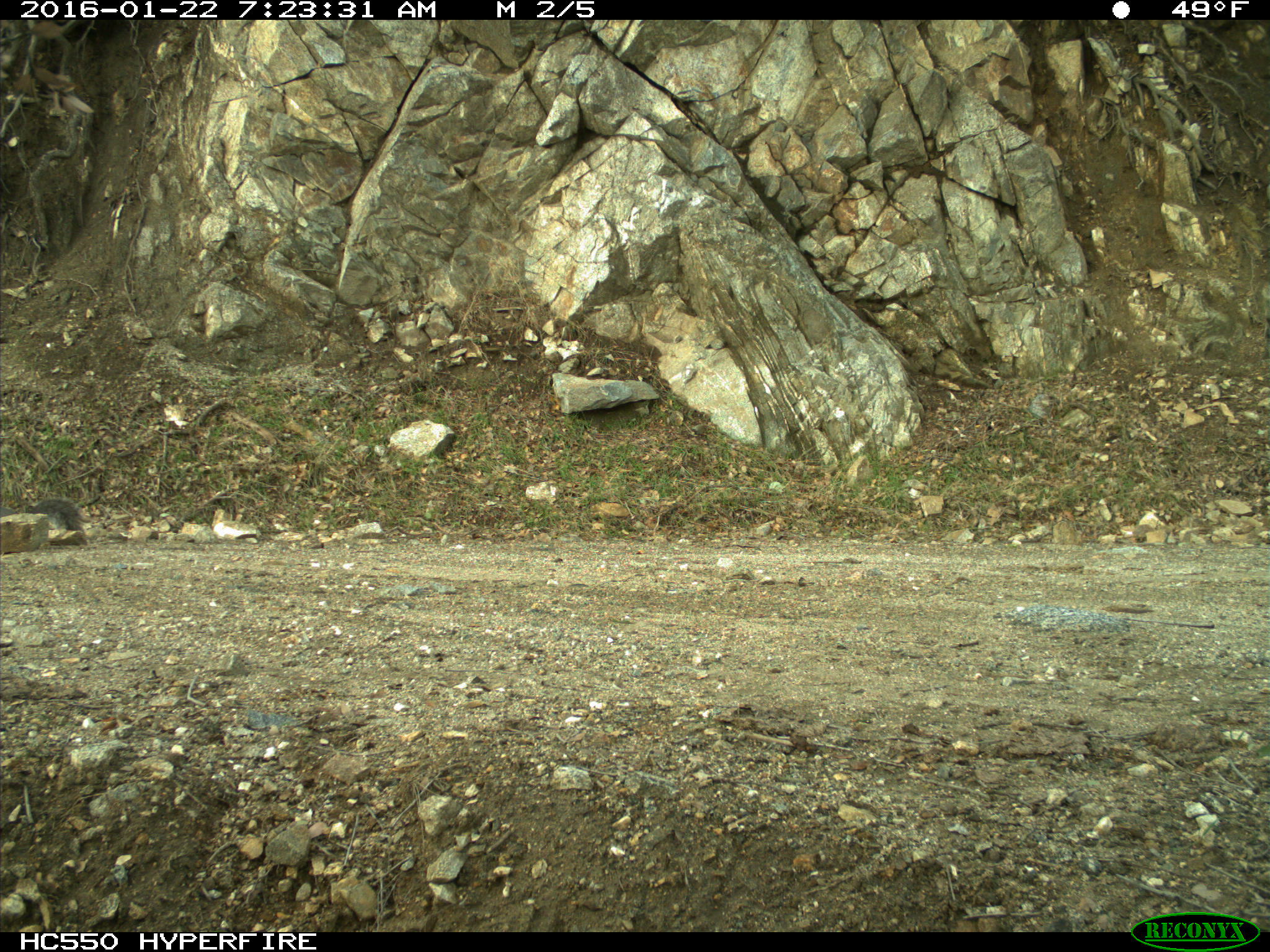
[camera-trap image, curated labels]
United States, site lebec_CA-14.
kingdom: Animalia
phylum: Chordata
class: Mammalia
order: Rodentia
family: Sciuridae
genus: Sciurus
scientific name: Sciurus carolinensis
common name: eastern gray squirrel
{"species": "Sciurus carolinensis (eastern gray squirrel)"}